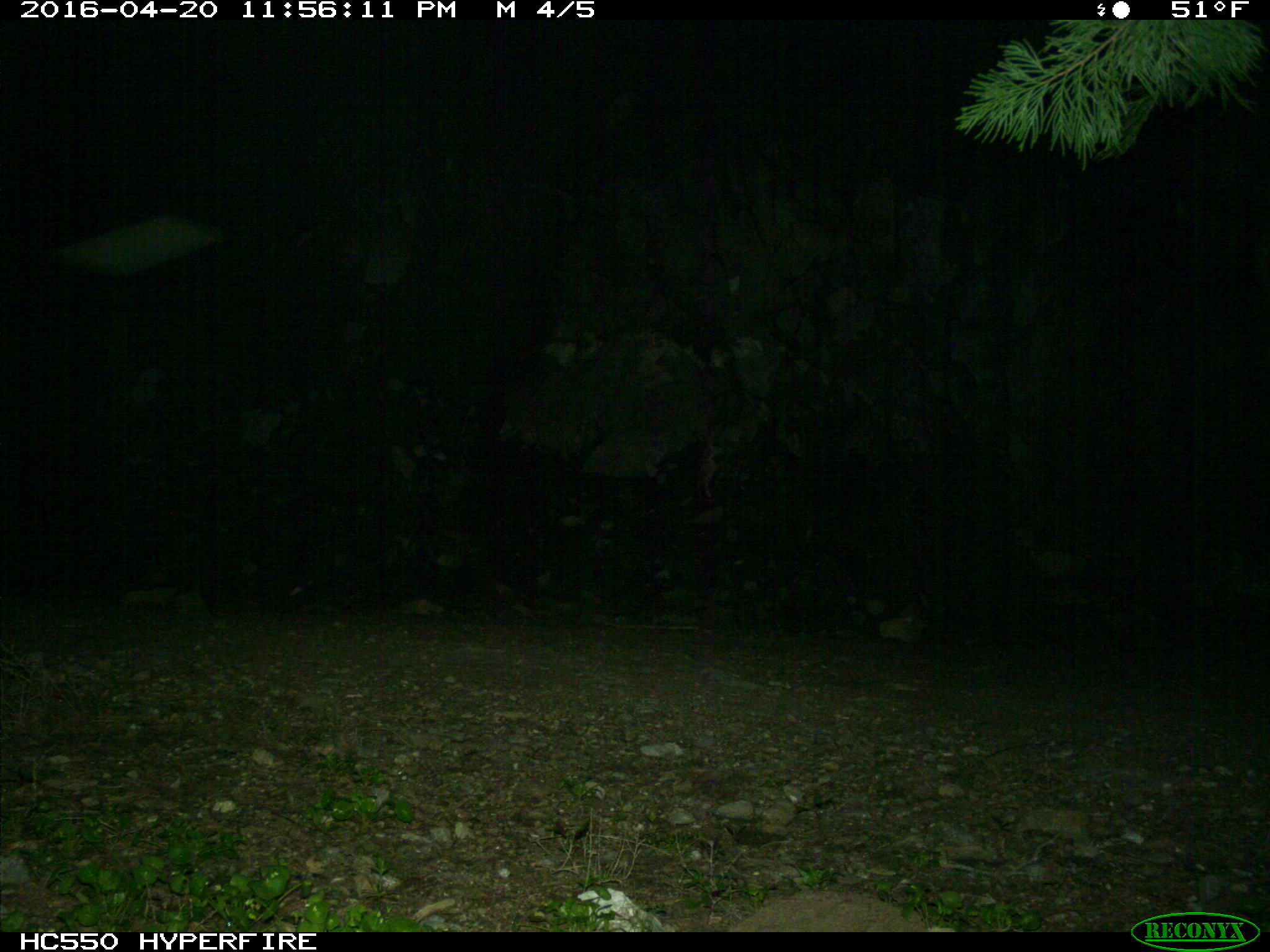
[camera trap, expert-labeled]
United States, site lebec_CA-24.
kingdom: Animalia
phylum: Chordata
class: Mammalia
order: Carnivora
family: Felidae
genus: Lynx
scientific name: Lynx rufus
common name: bobcat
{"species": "Lynx rufus (bobcat)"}